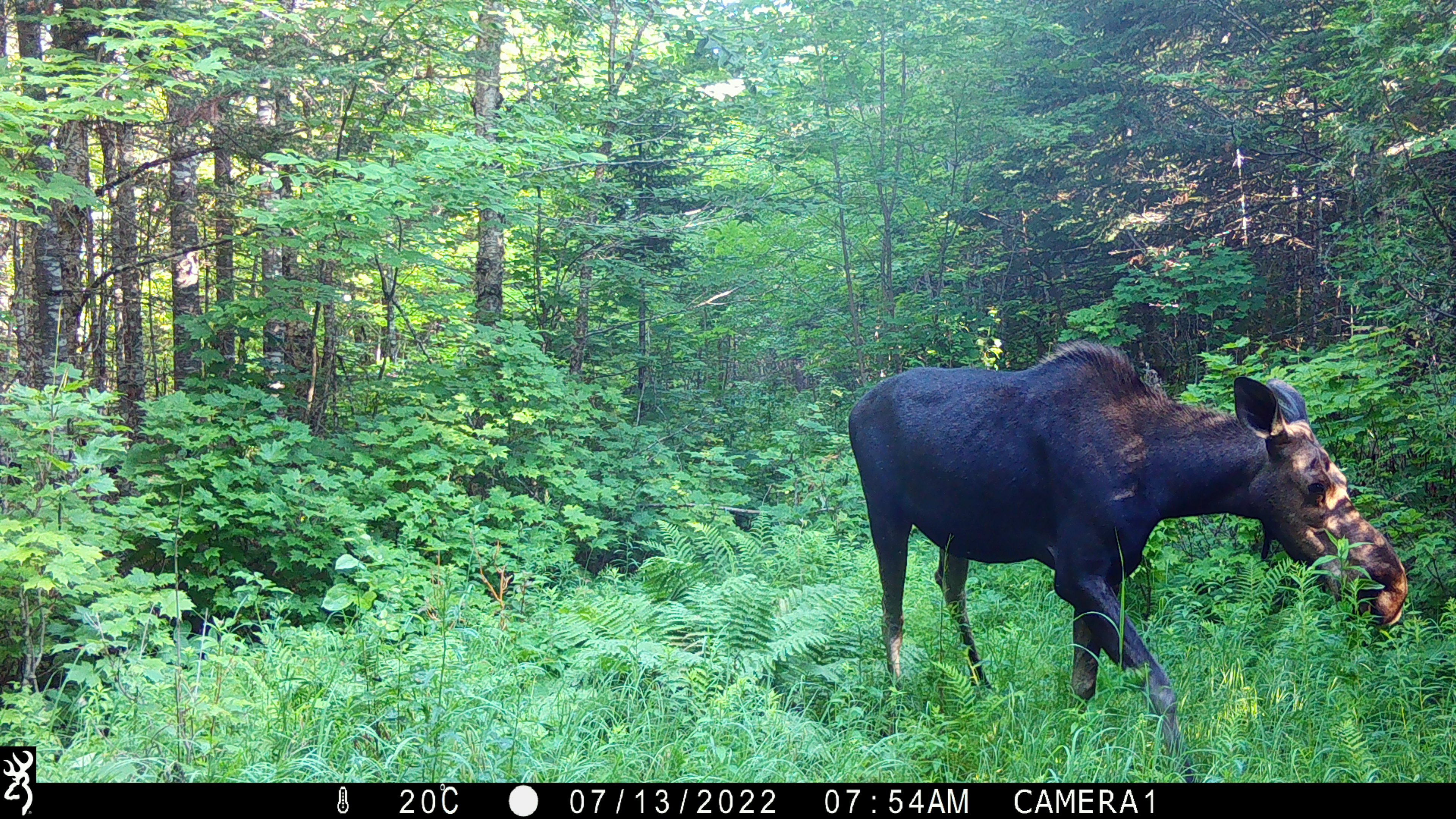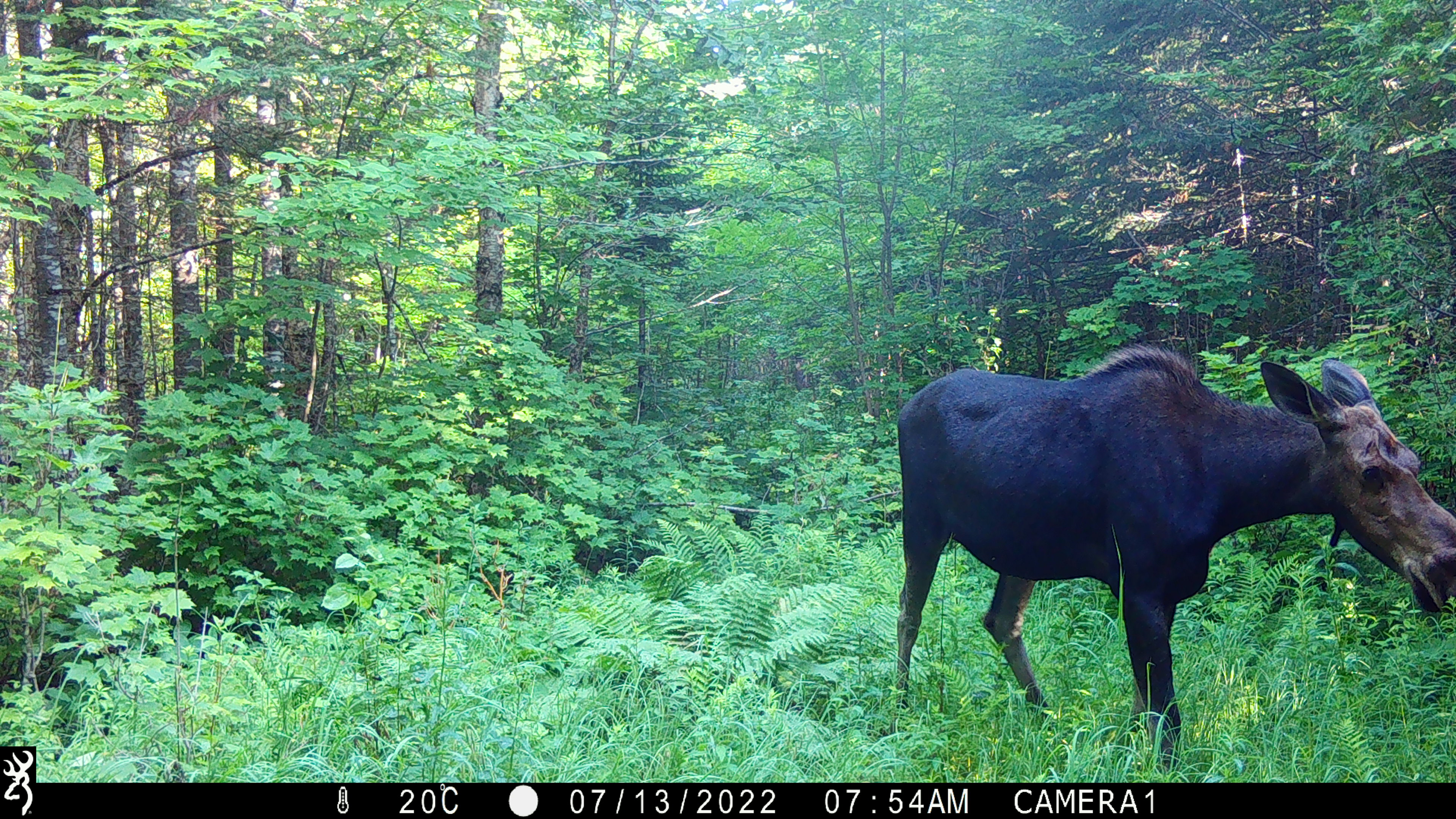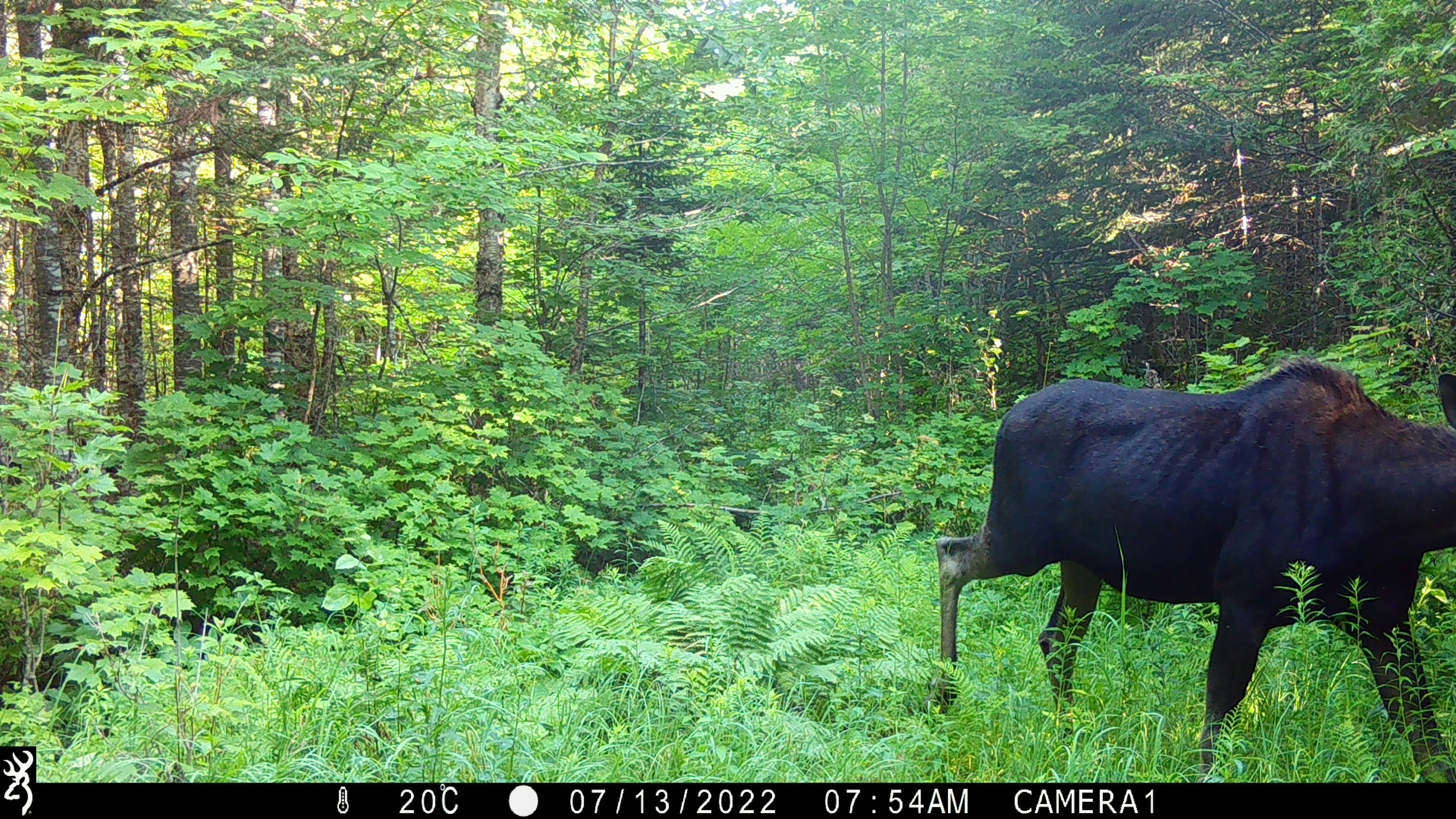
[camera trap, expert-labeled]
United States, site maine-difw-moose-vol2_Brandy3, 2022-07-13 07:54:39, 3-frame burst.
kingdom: Animalia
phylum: Chordata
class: Mammalia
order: Artiodactyla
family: Cervidae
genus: Alces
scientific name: Alces alces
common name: moose